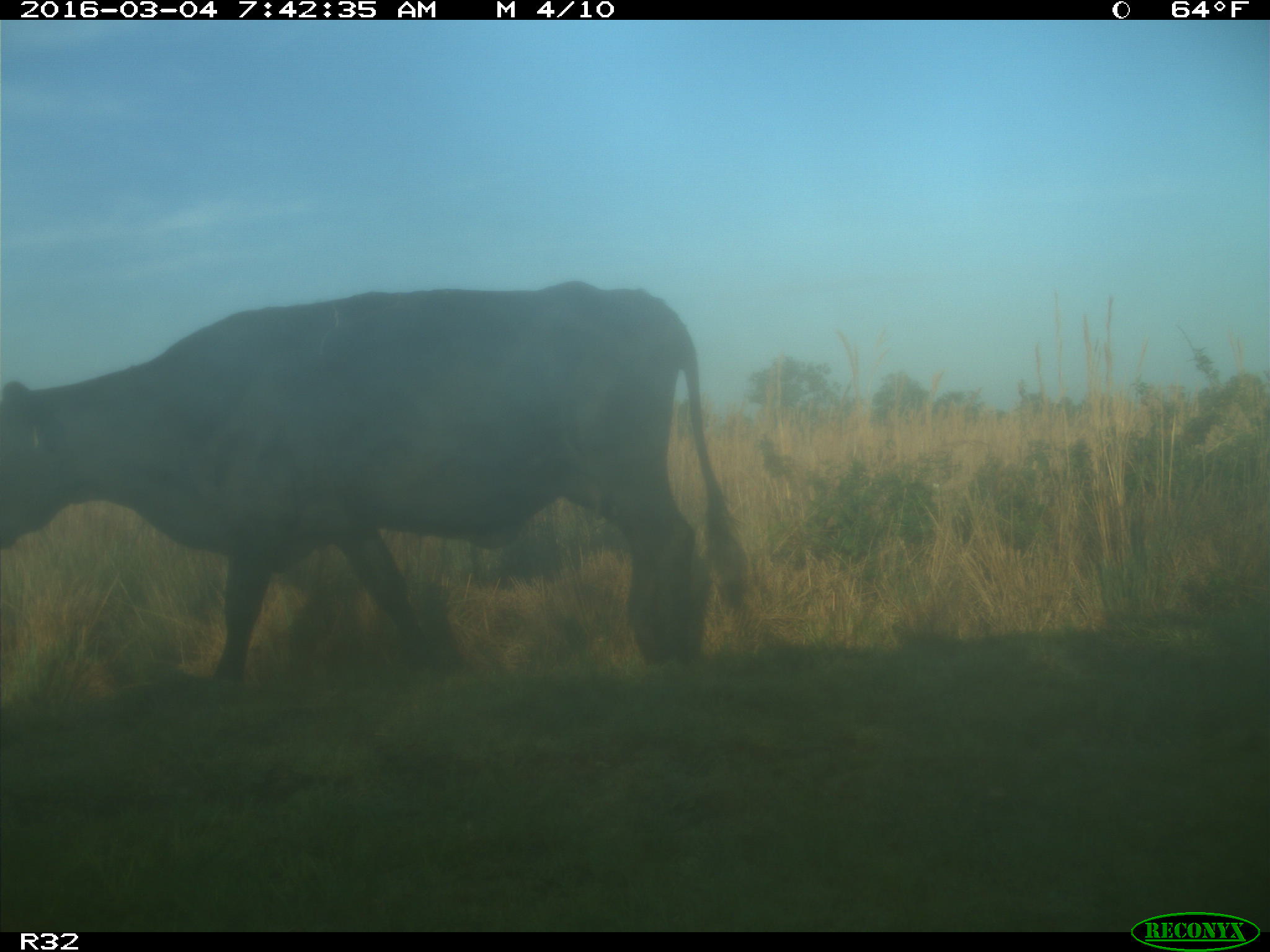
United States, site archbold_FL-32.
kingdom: Animalia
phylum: Chordata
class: Mammalia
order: Artiodactyla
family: Bovidae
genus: Bos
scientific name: Bos taurus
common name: domestic cow